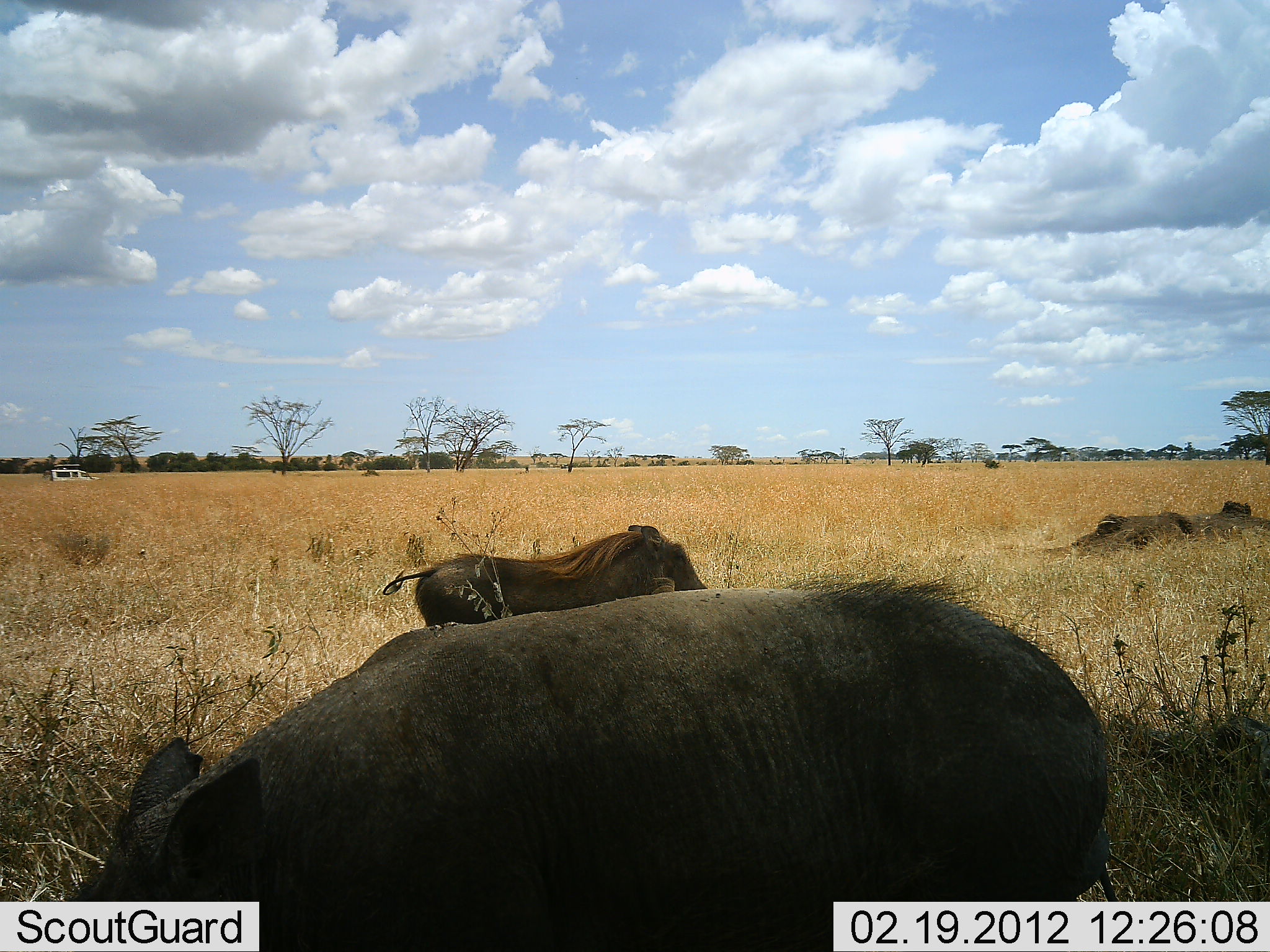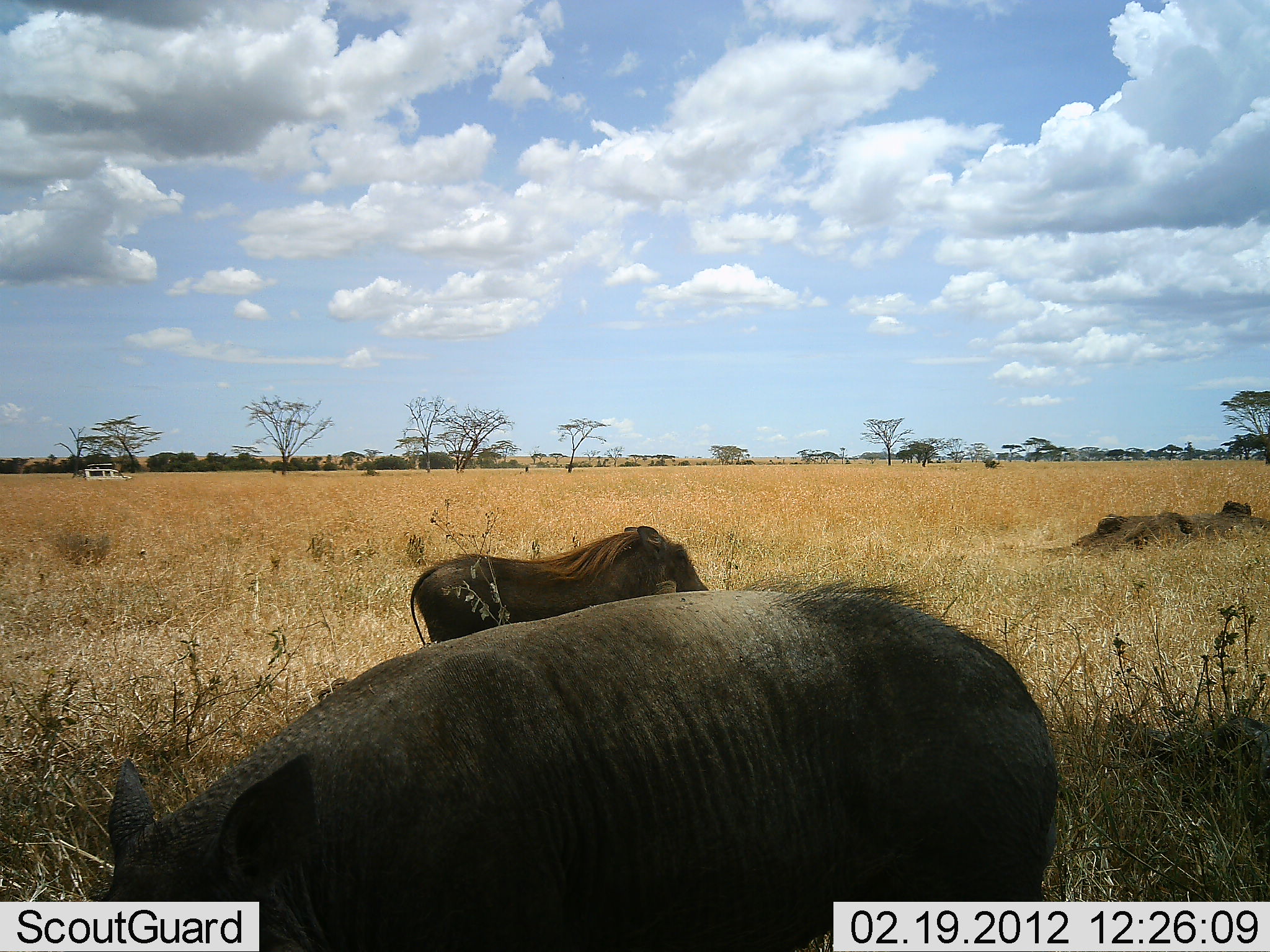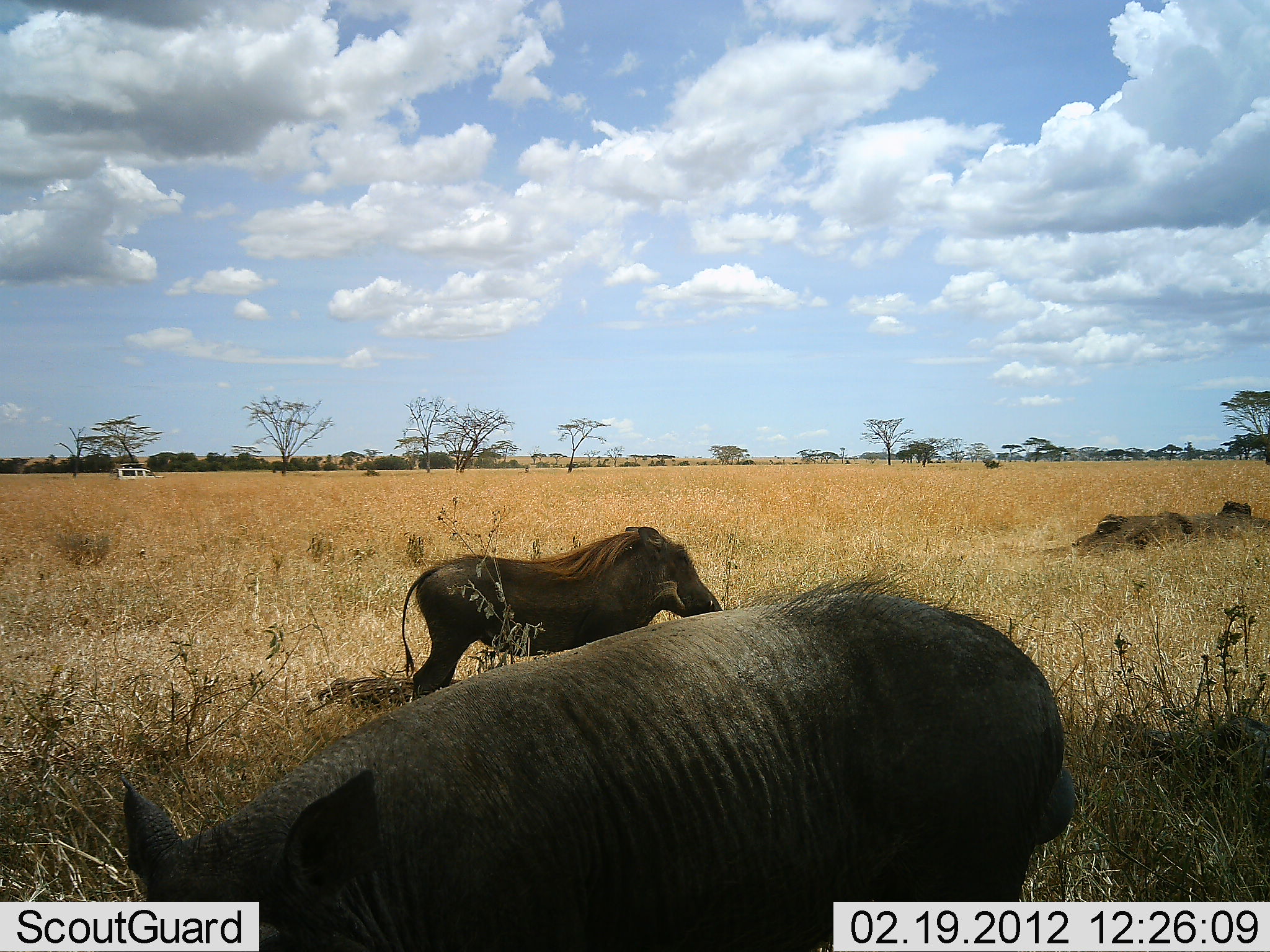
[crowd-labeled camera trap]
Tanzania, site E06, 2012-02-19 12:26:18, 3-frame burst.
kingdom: Animalia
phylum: Chordata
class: Mammalia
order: Artiodactyla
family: Suidae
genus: Phacochoerus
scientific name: Phacochoerus africanus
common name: warthog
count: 2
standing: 69%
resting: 10%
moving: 10%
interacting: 0%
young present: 3%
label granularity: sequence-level